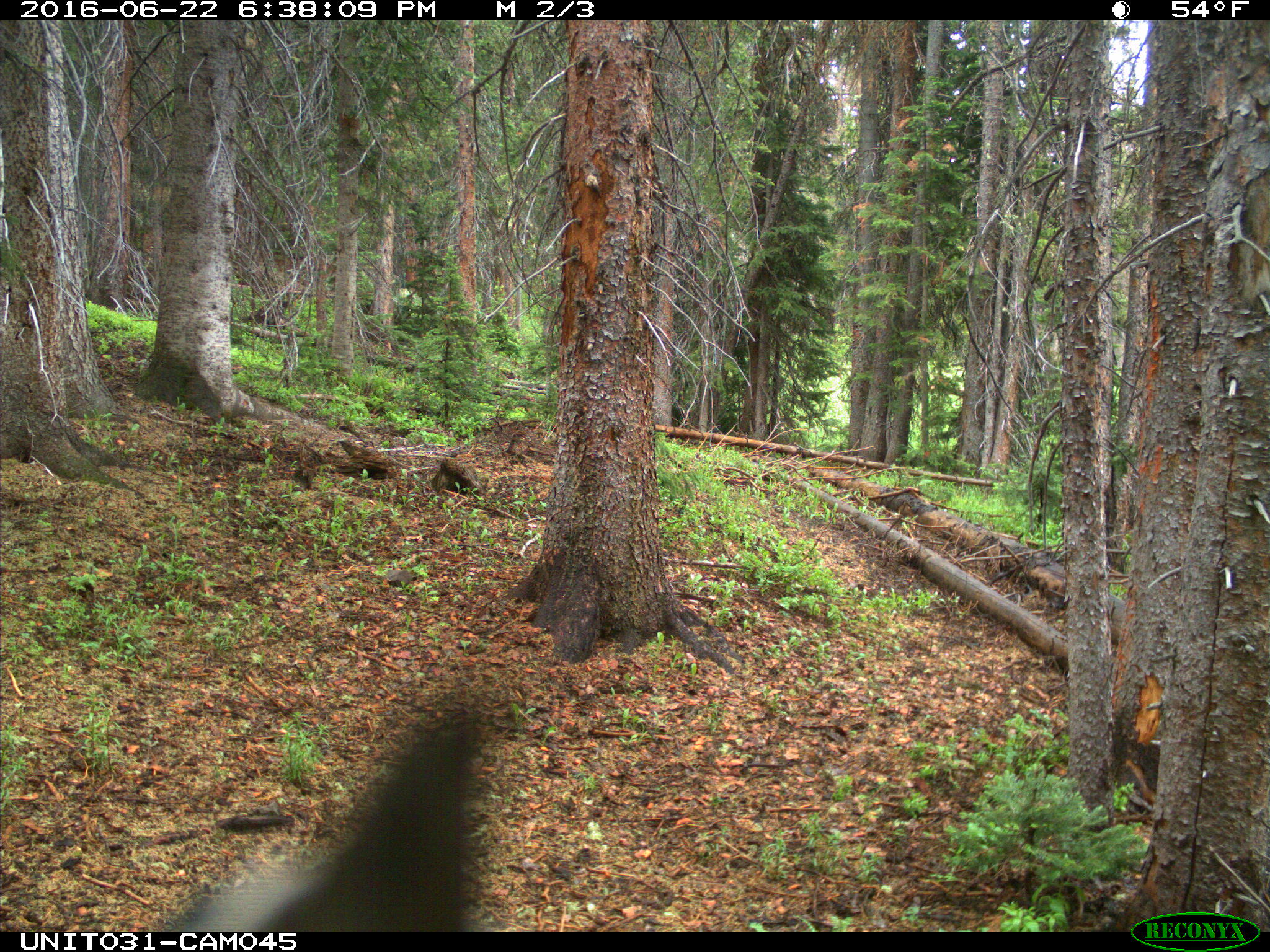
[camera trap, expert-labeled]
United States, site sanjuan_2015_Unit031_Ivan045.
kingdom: Animalia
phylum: Chordata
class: Aves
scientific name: Aves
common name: birds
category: unidentified bird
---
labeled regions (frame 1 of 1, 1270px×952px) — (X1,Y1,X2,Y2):
animal: (145,702,484,931)